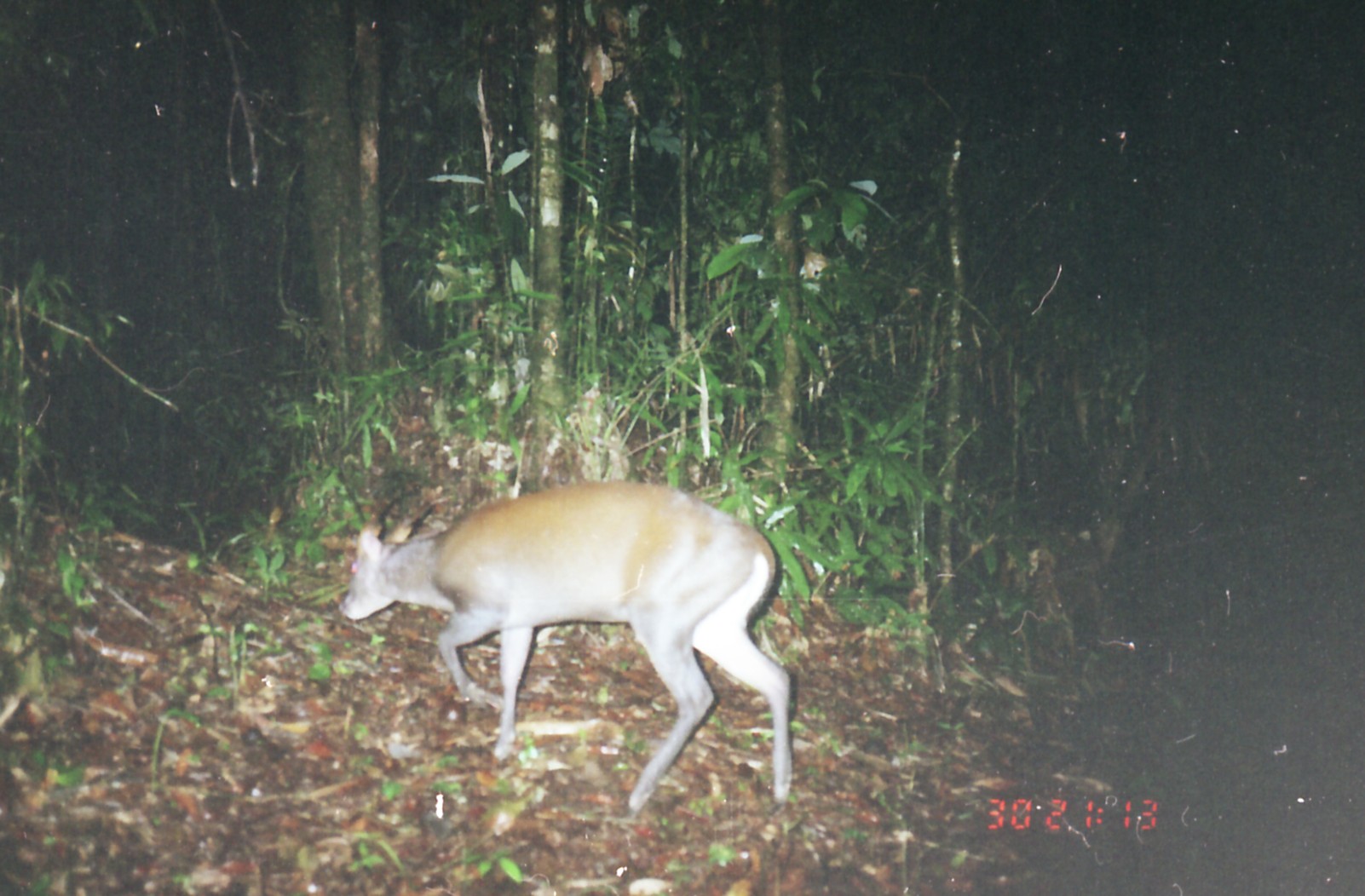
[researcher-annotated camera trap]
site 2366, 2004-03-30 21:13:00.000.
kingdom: Animalia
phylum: Chordata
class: Mammalia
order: Artiodactyla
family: Cervidae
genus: Muntiacus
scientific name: Muntiacus muntjak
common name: southern red muntjac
Muntiacus muntjak (southern red muntjac), count 1.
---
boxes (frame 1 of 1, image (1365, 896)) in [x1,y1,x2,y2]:
muntiacus muntjak: [334,468,790,812]